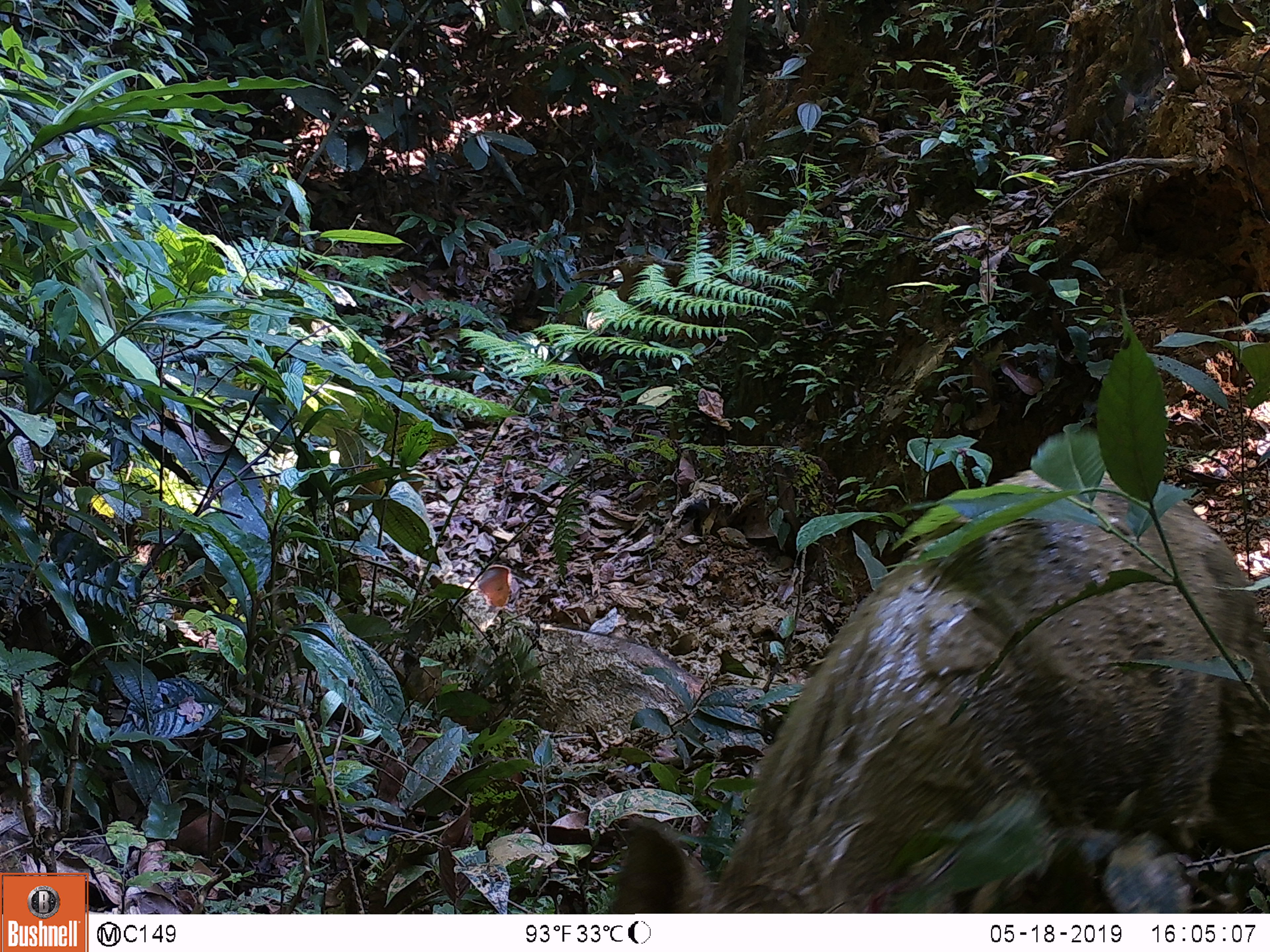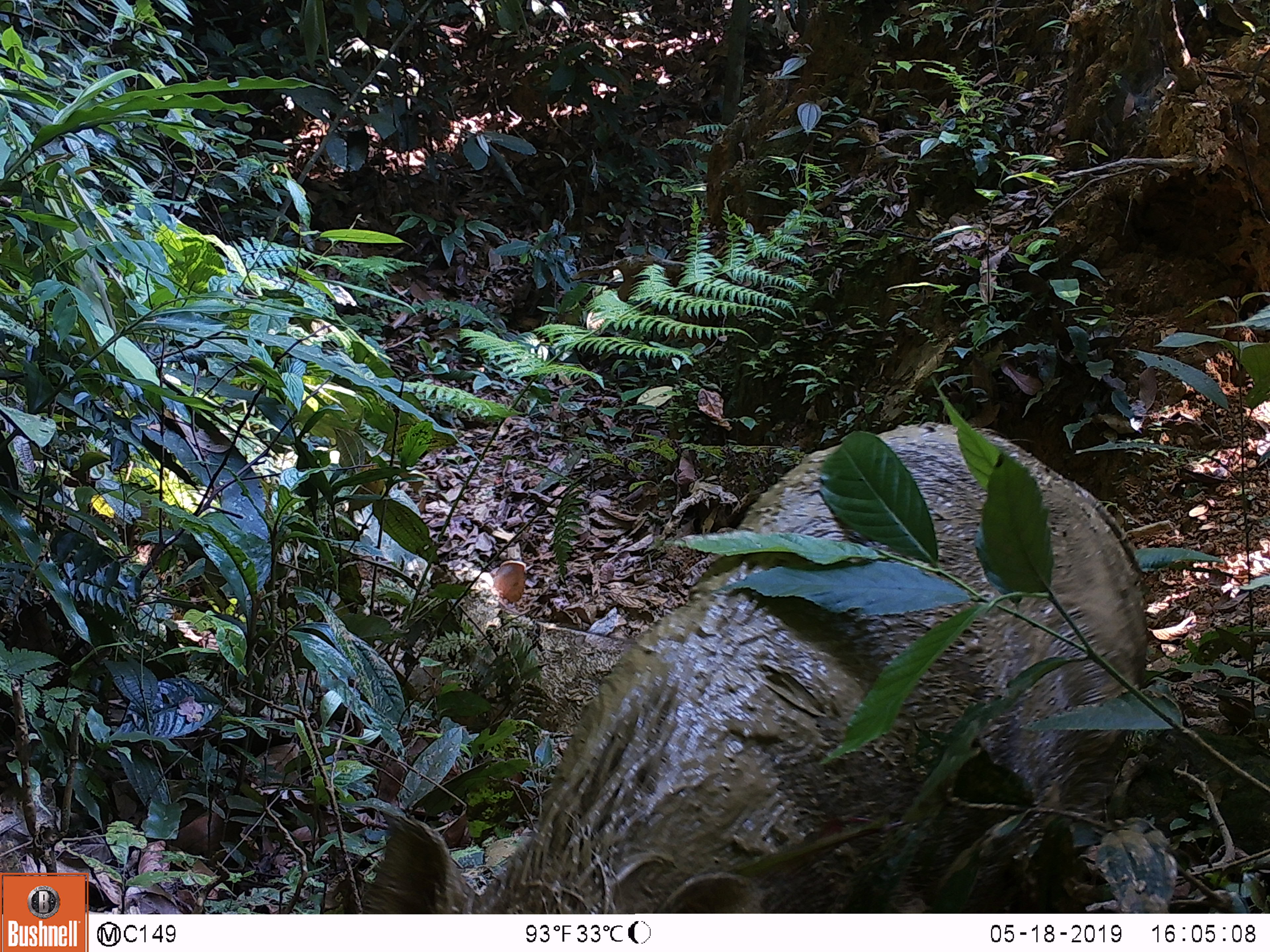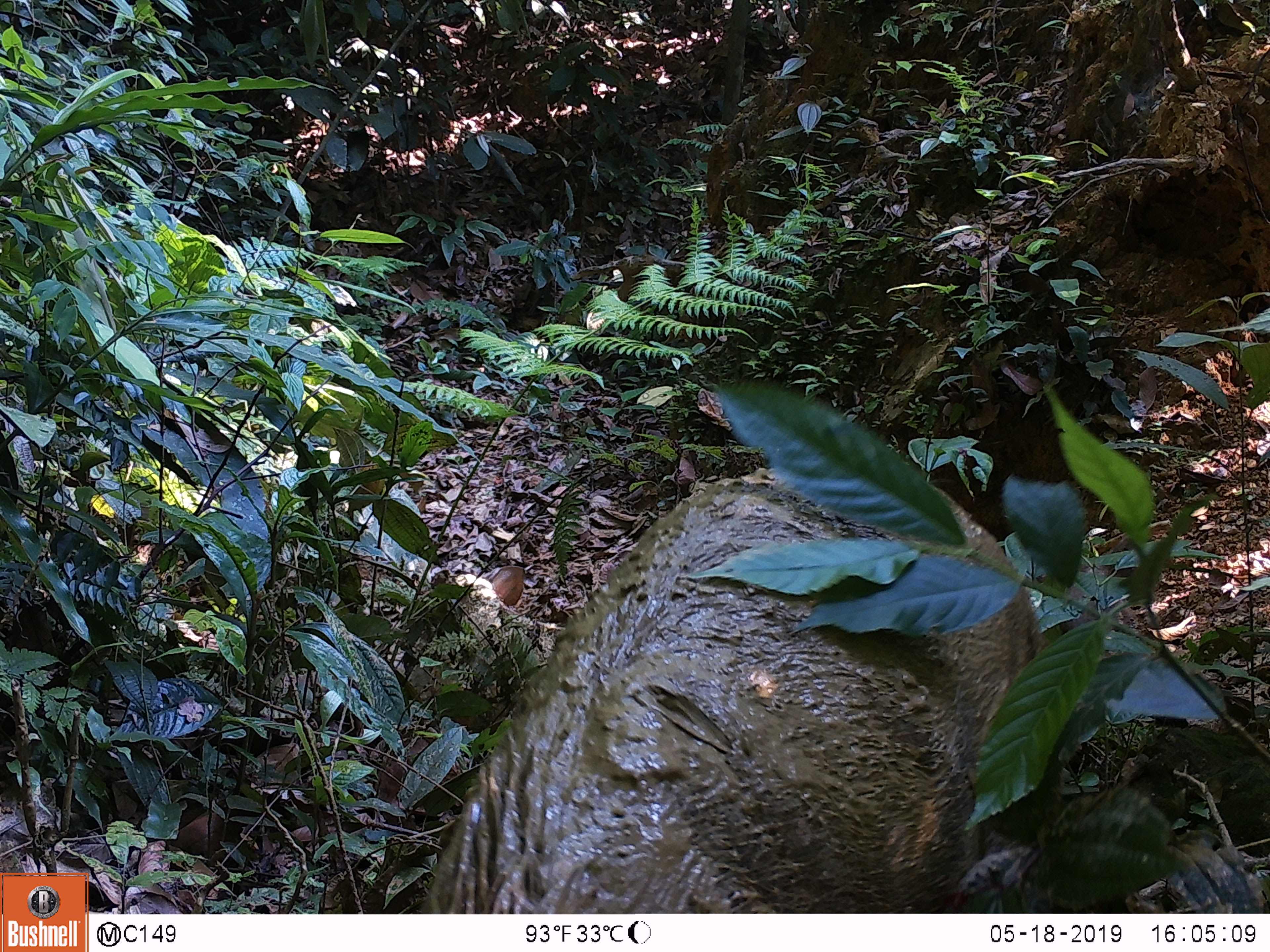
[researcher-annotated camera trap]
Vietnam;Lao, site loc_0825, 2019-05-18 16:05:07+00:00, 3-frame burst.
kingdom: Animalia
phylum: Chordata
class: Mammalia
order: Artiodactyla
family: Suidae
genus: Sus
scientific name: Sus scrofa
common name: eurasian wild pig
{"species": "eurasian wild pig (Sus scrofa)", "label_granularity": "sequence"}